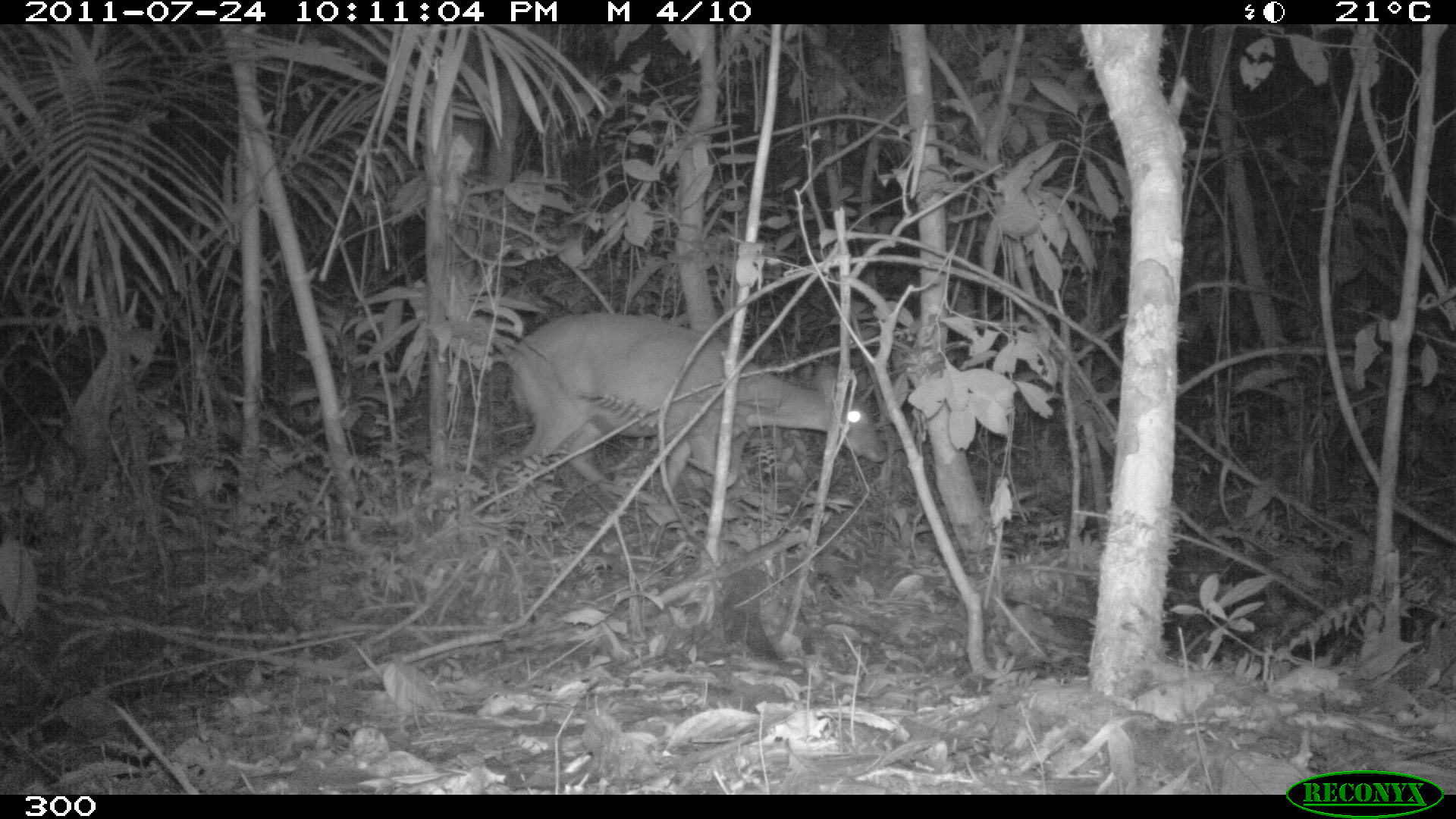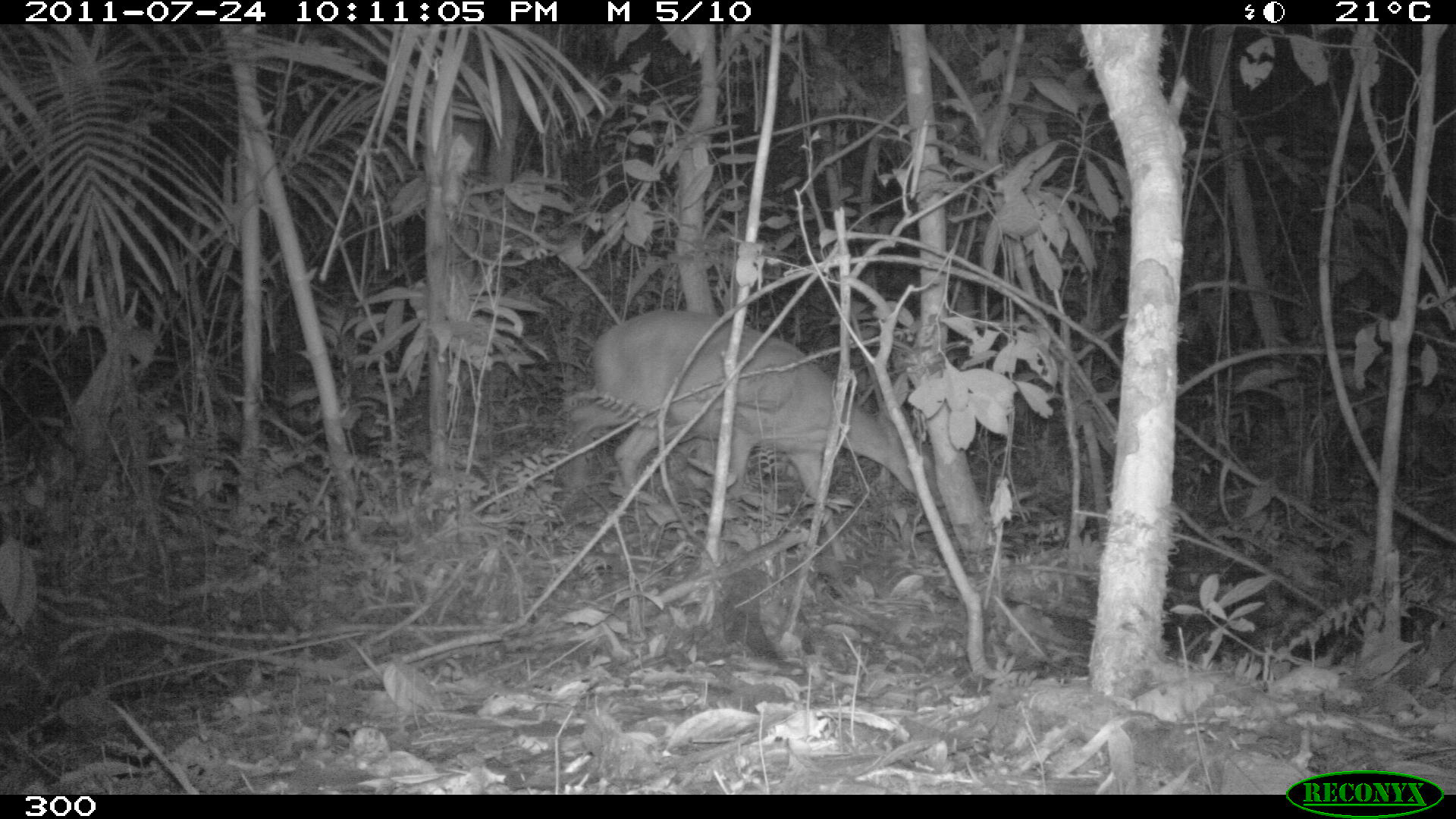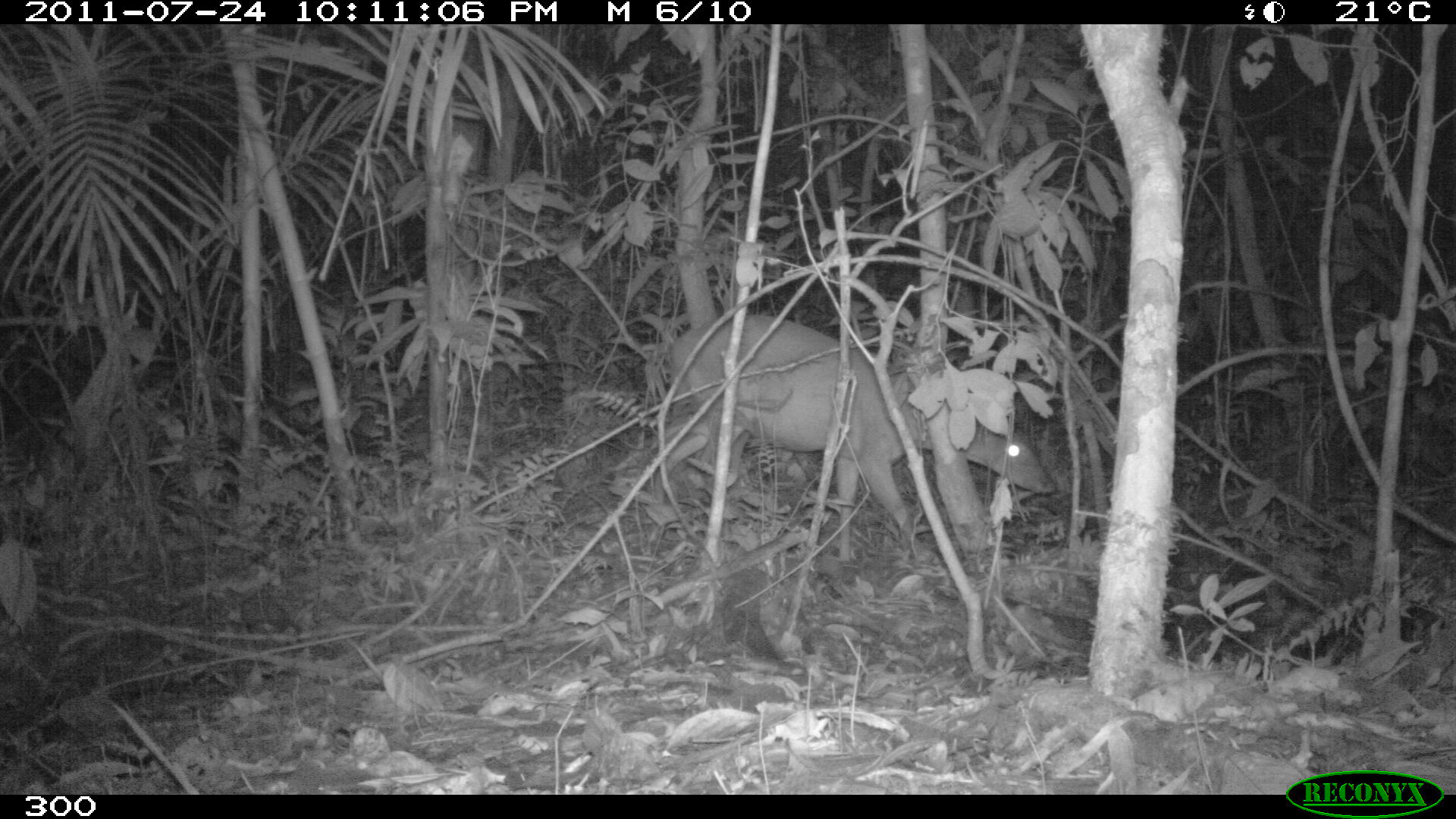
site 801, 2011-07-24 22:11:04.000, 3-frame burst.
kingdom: Animalia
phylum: Chordata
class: Mammalia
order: Artiodactyla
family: Cervidae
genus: Mazama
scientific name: Mazama americana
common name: red brocket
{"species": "Mazama americana (red brocket)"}